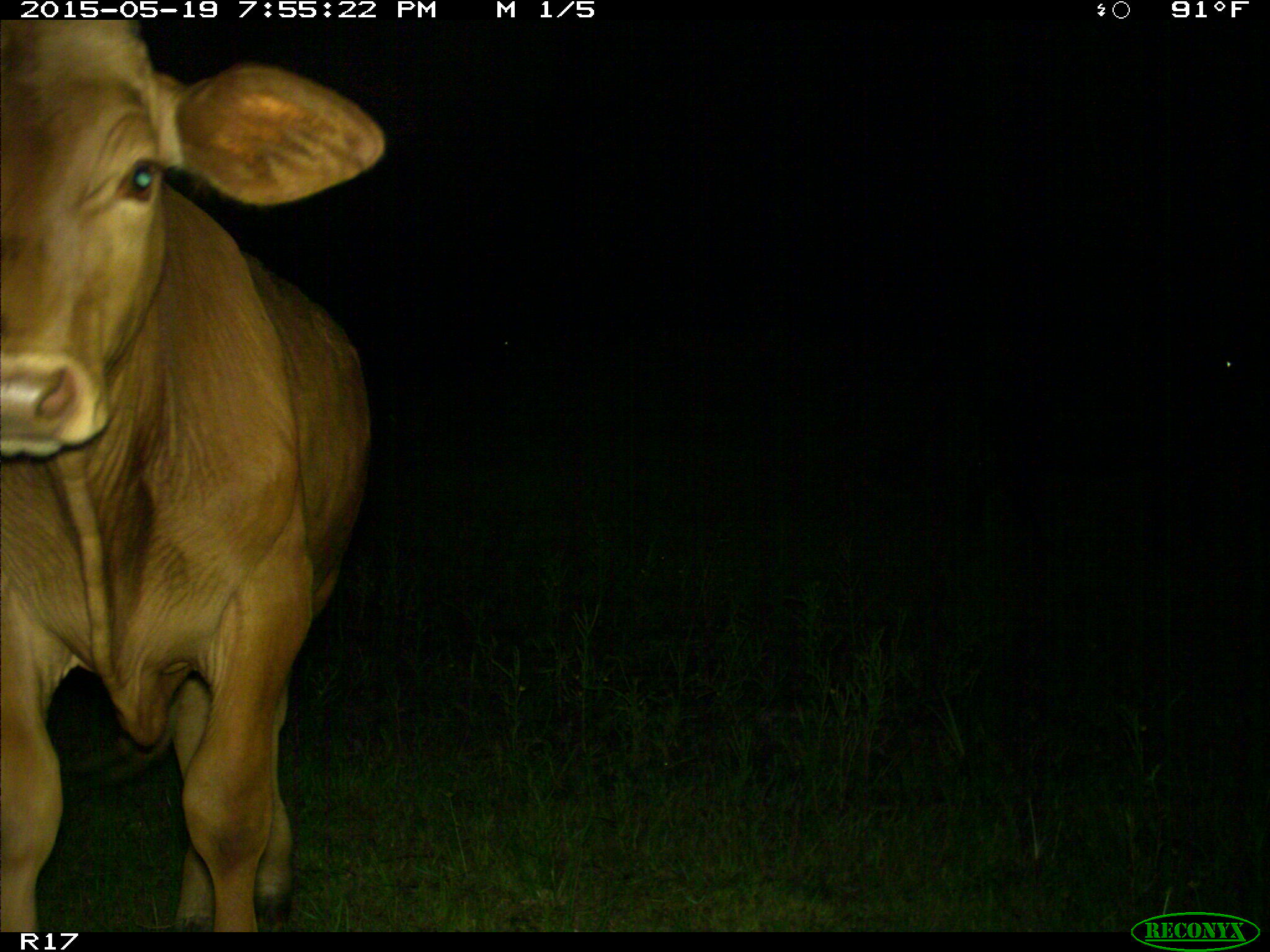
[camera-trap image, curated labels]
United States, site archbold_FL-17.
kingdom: Animalia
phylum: Chordata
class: Mammalia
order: Artiodactyla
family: Bovidae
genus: Bos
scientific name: Bos taurus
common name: domestic cow